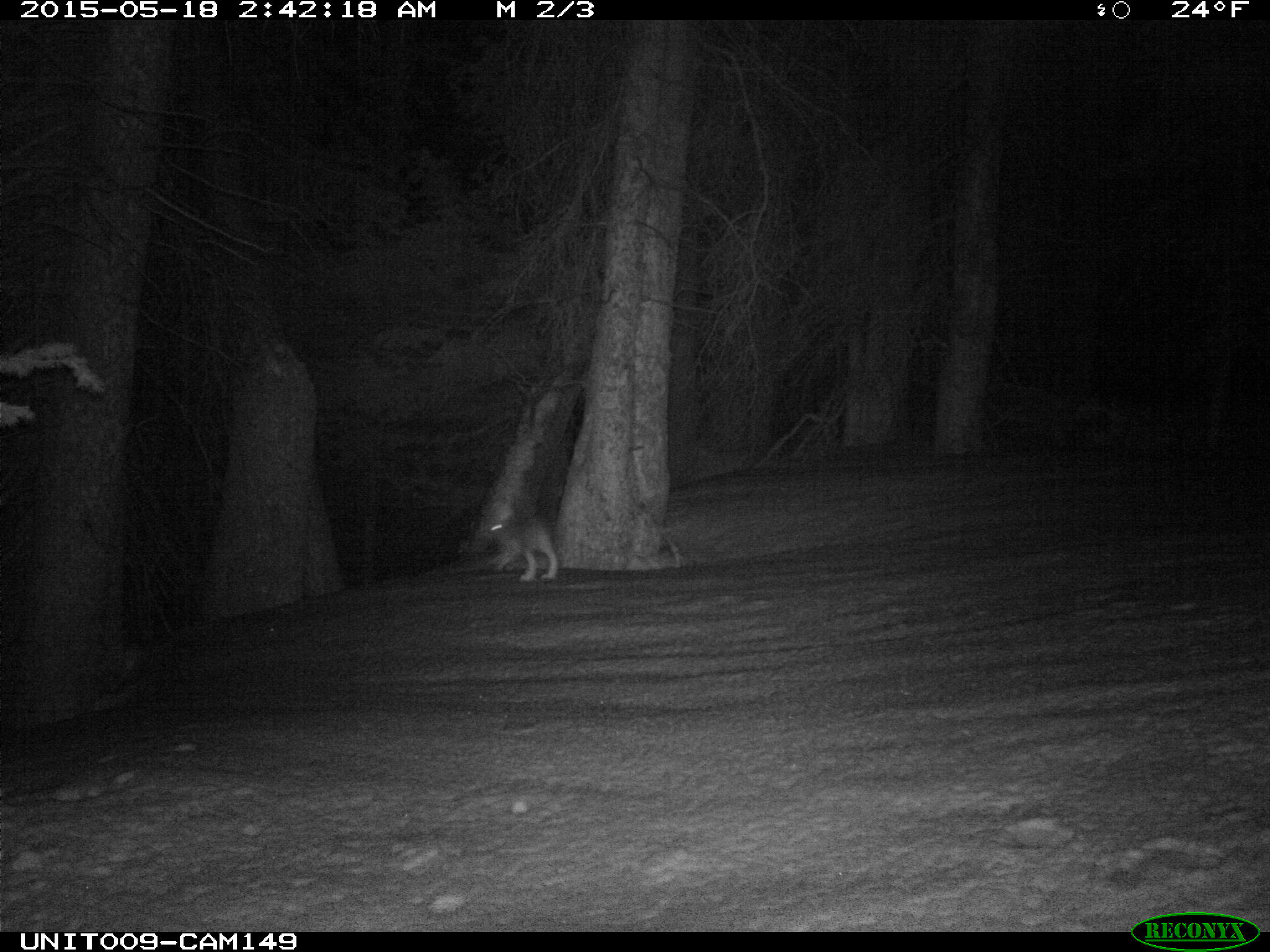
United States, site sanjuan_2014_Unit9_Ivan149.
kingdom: Animalia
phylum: Chordata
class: Mammalia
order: Lagomorpha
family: Leporidae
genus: Lepus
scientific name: Lepus americanus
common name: snowshoe hare